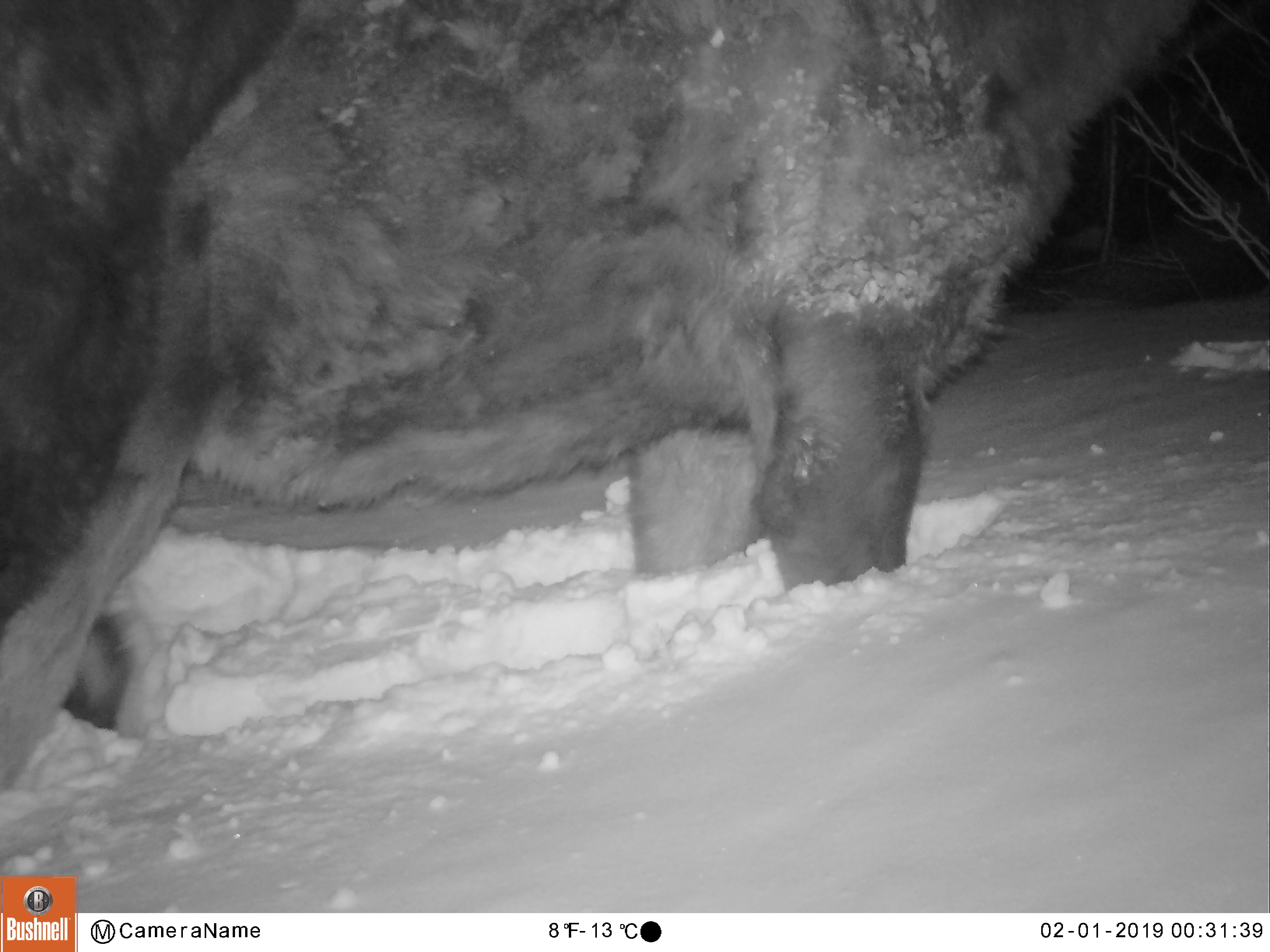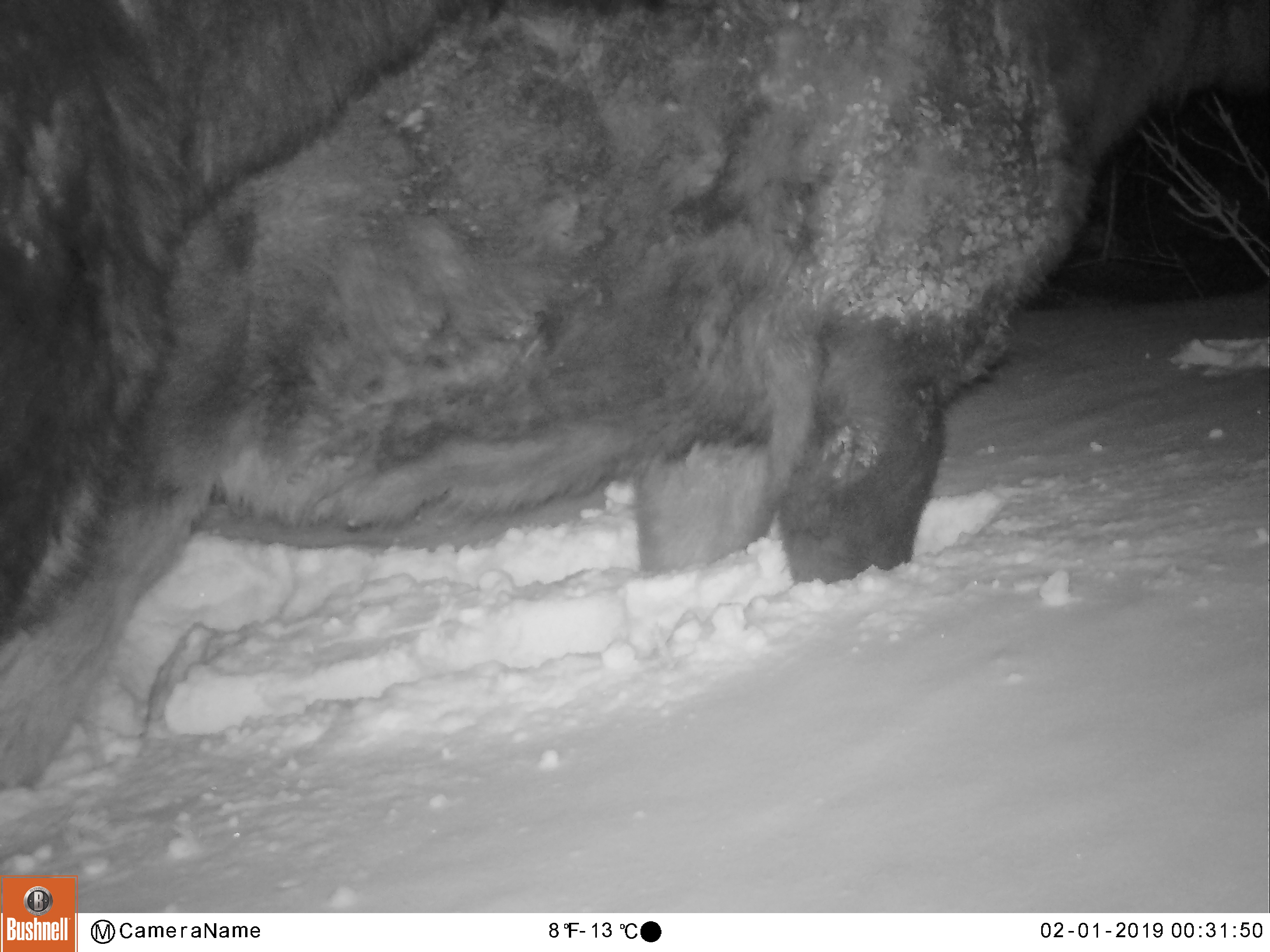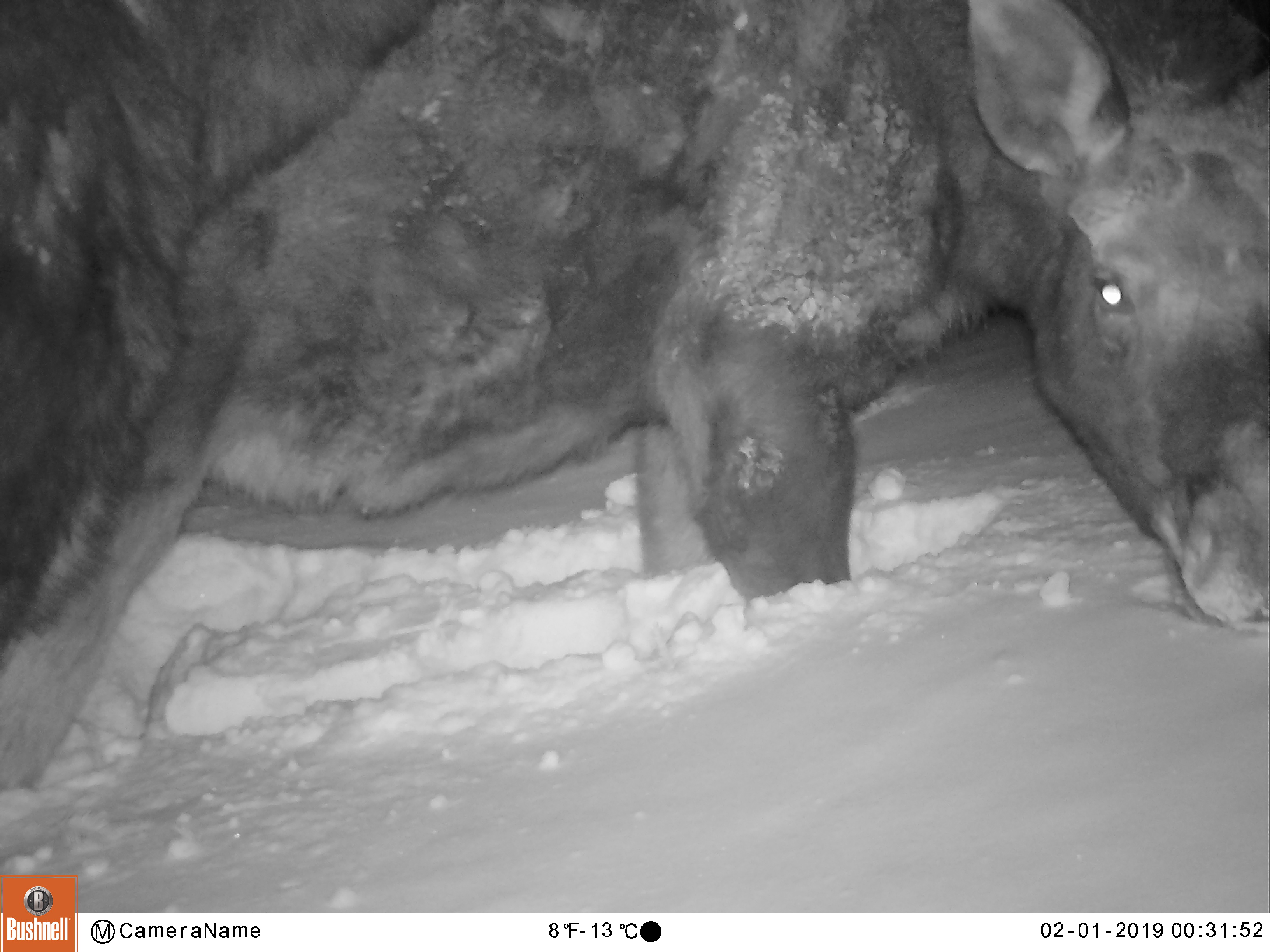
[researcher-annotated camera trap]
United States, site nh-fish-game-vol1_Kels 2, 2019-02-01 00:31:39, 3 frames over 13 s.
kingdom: Animalia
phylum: Chordata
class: Mammalia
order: Artiodactyla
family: Cervidae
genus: Alces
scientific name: Alces alces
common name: moose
Moose (Alces alces).